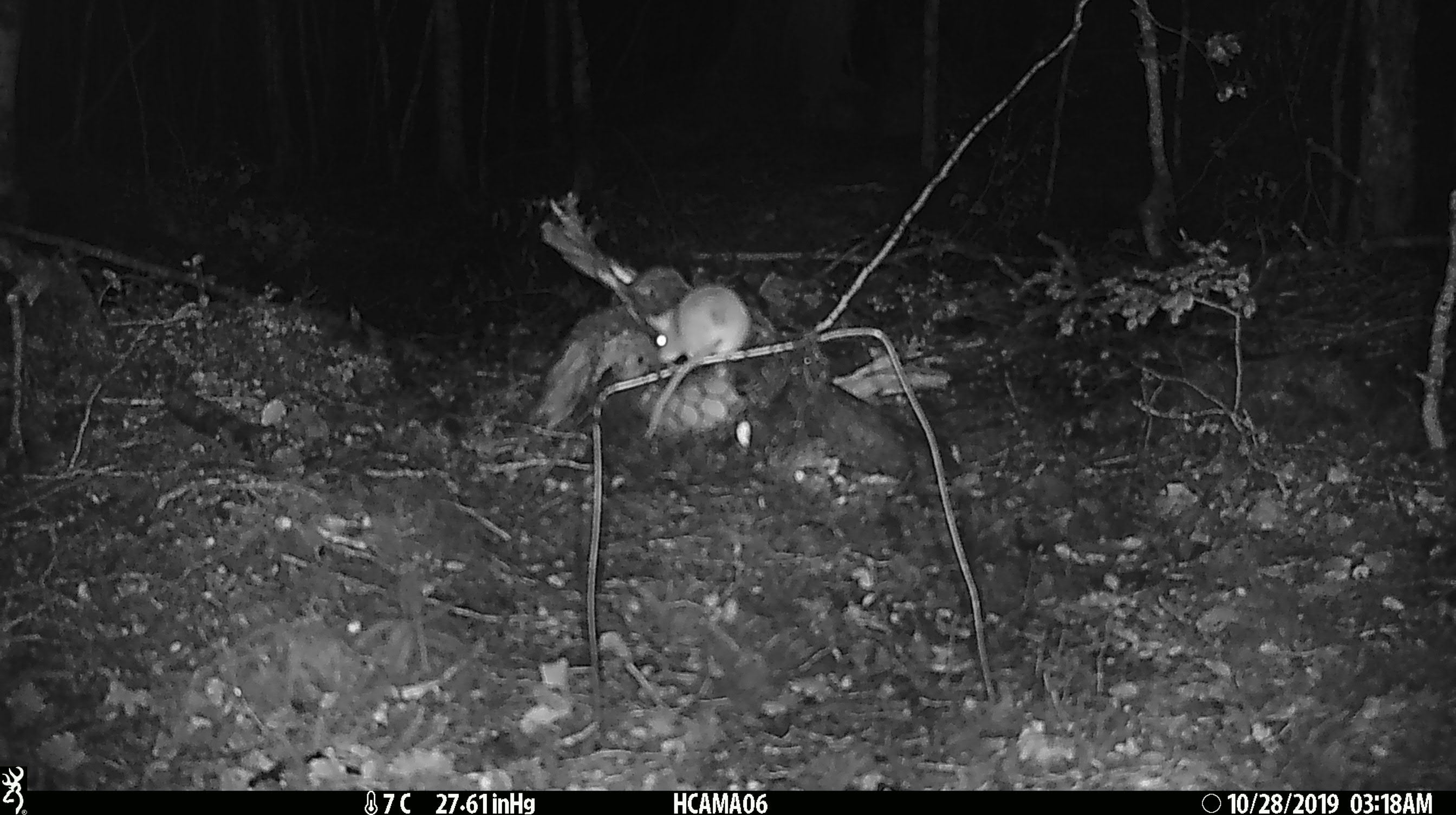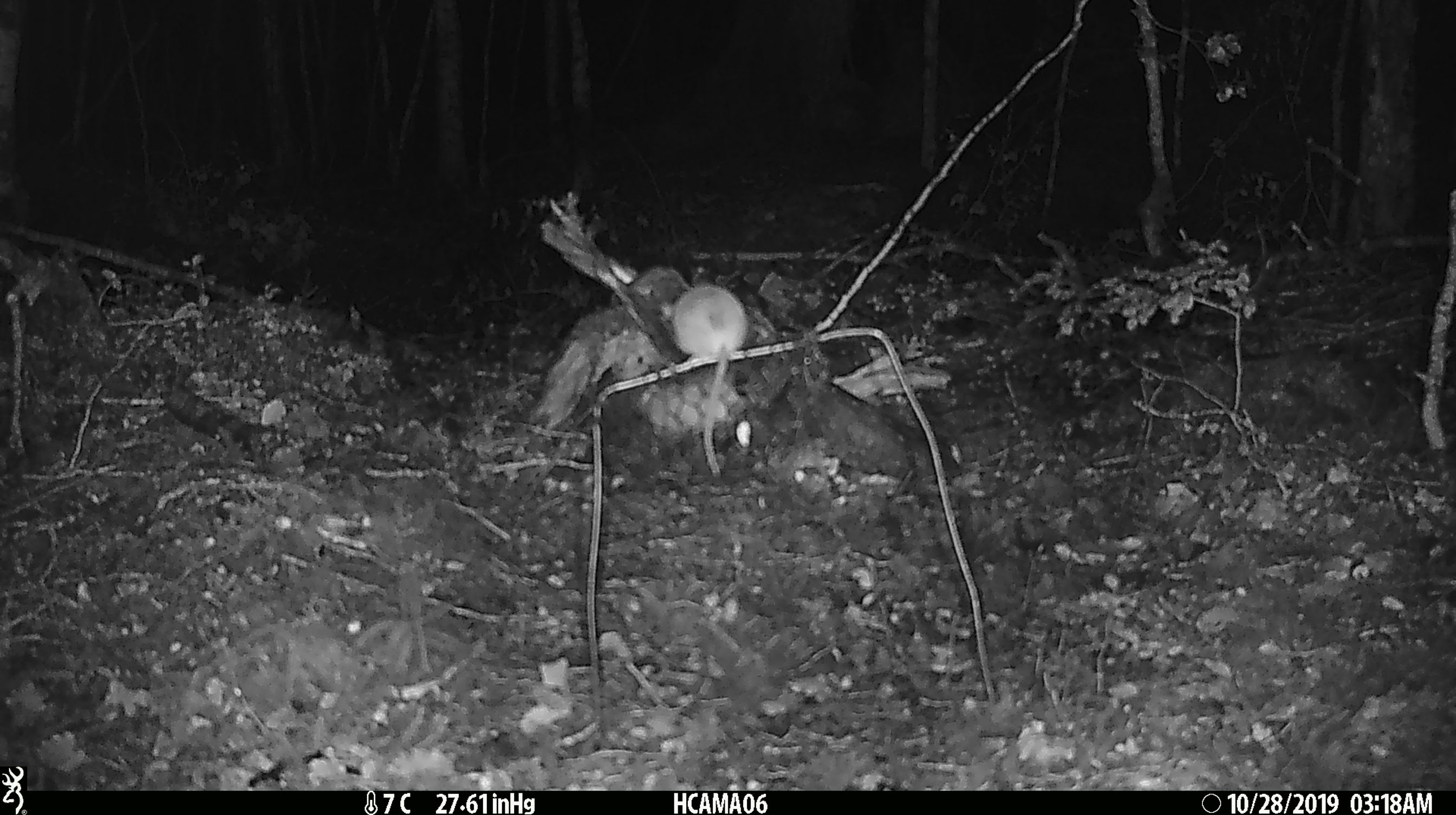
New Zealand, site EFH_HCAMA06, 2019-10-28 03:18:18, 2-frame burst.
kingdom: Animalia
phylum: Chordata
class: Mammalia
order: Rodentia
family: Muridae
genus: Mus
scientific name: Mus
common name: mouse